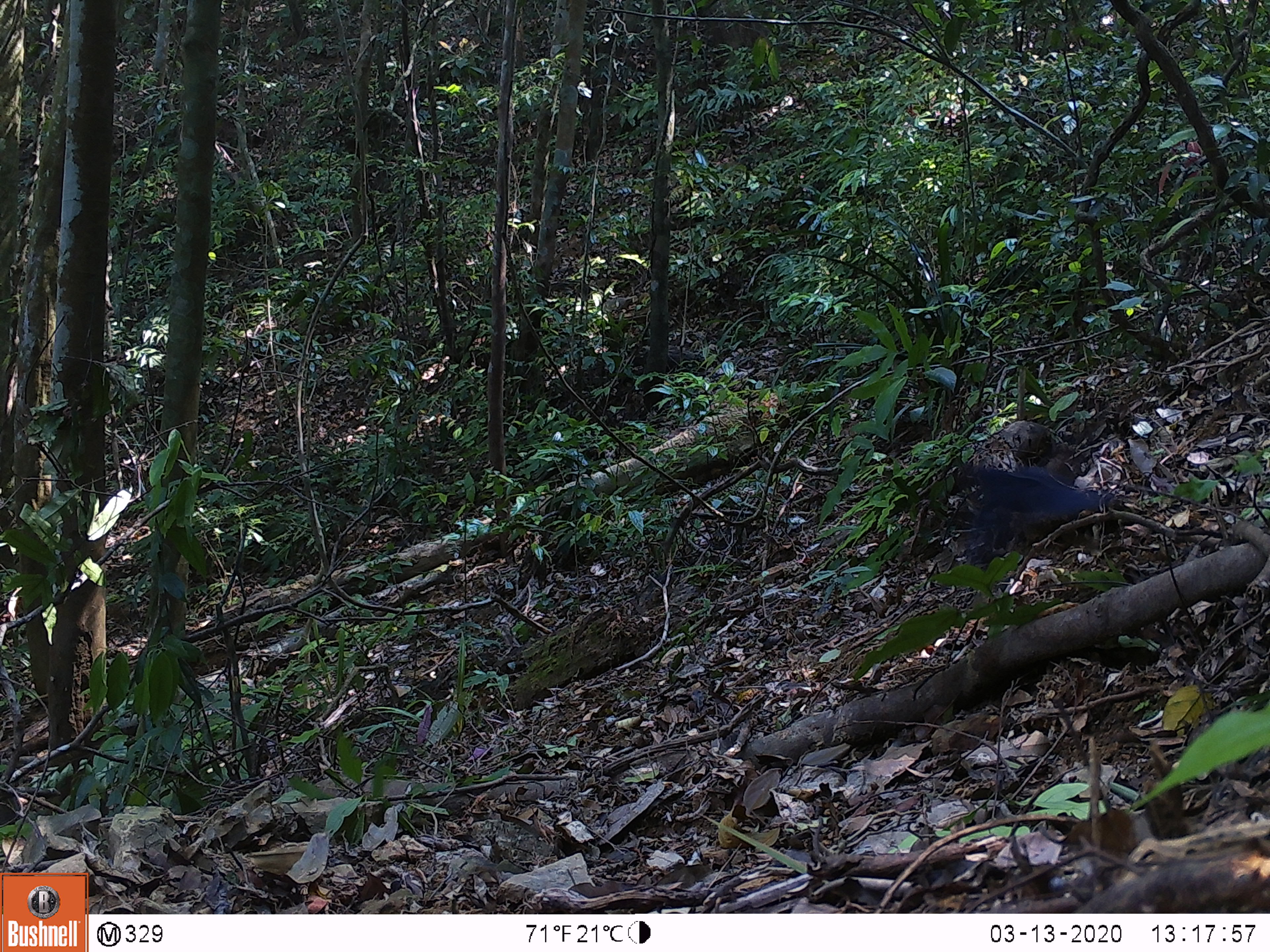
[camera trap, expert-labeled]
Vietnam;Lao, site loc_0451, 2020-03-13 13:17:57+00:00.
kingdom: Animalia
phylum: Chordata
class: Aves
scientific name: Aves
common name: bird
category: unidentified bird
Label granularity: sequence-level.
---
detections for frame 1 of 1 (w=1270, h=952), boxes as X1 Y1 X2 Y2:
unidentified bird: 953 459 1113 566